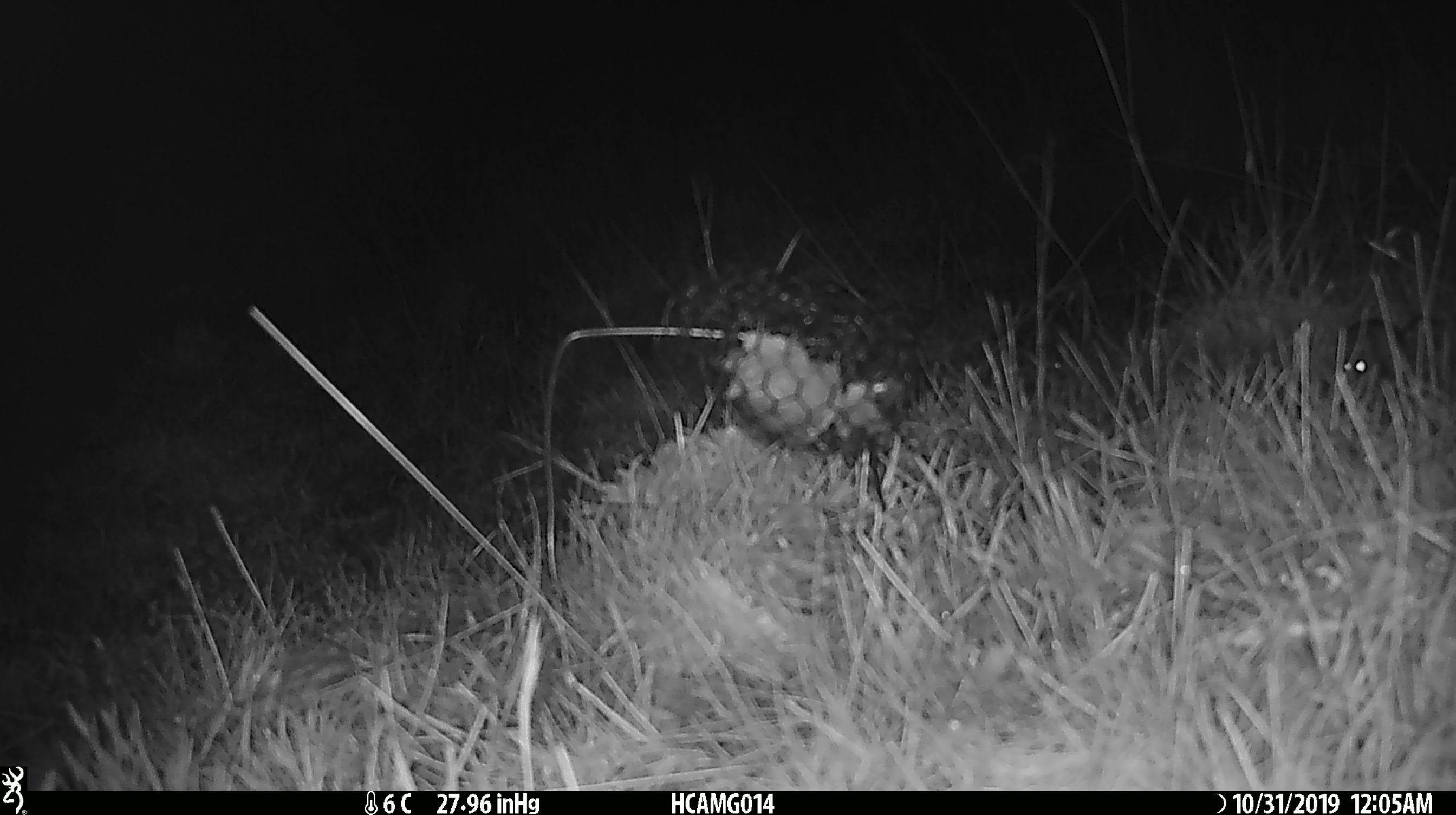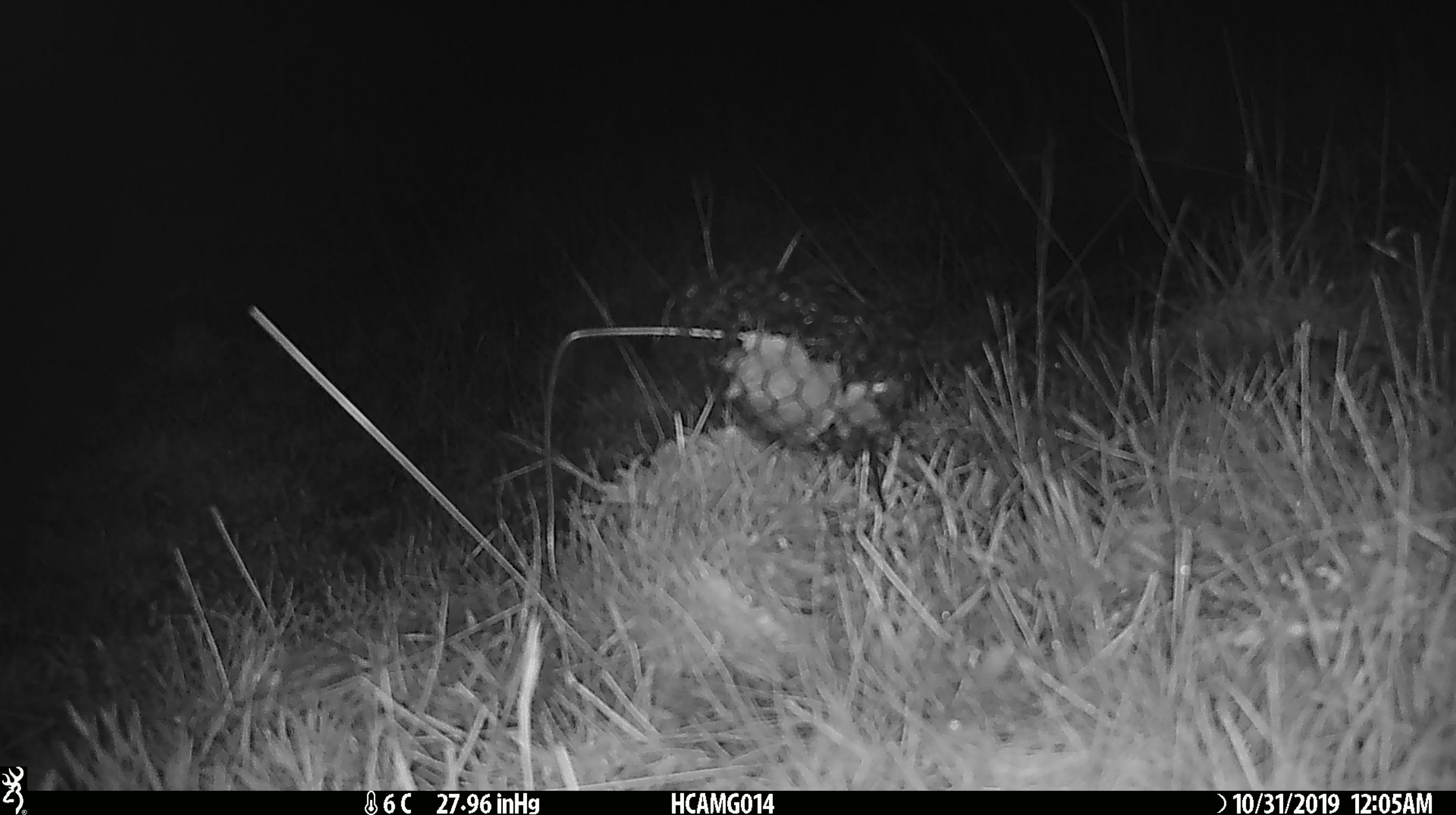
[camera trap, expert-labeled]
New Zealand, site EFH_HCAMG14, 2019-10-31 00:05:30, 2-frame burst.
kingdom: Animalia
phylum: Chordata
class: Mammalia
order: Rodentia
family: Muridae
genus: Mus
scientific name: Mus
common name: mouse